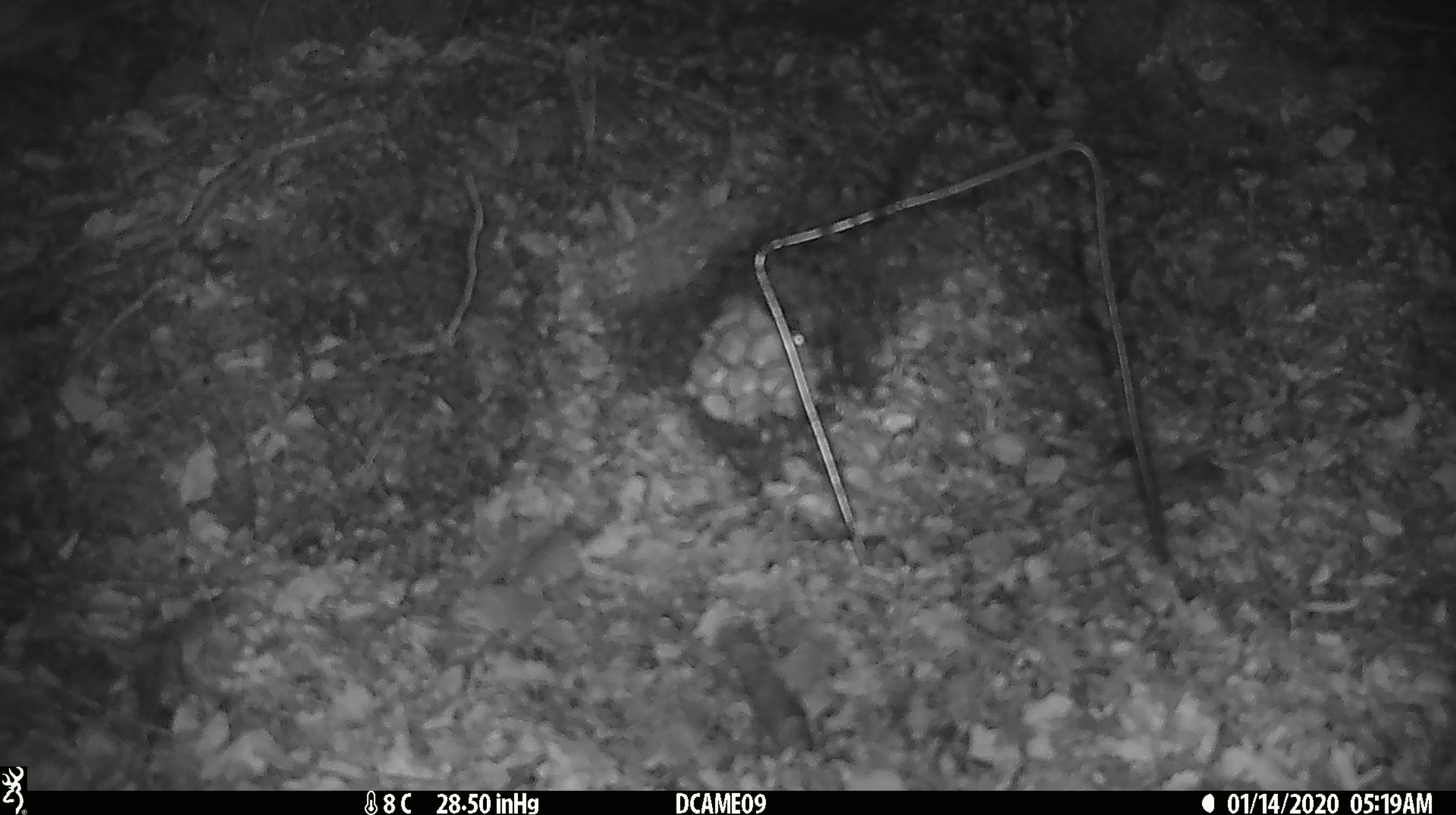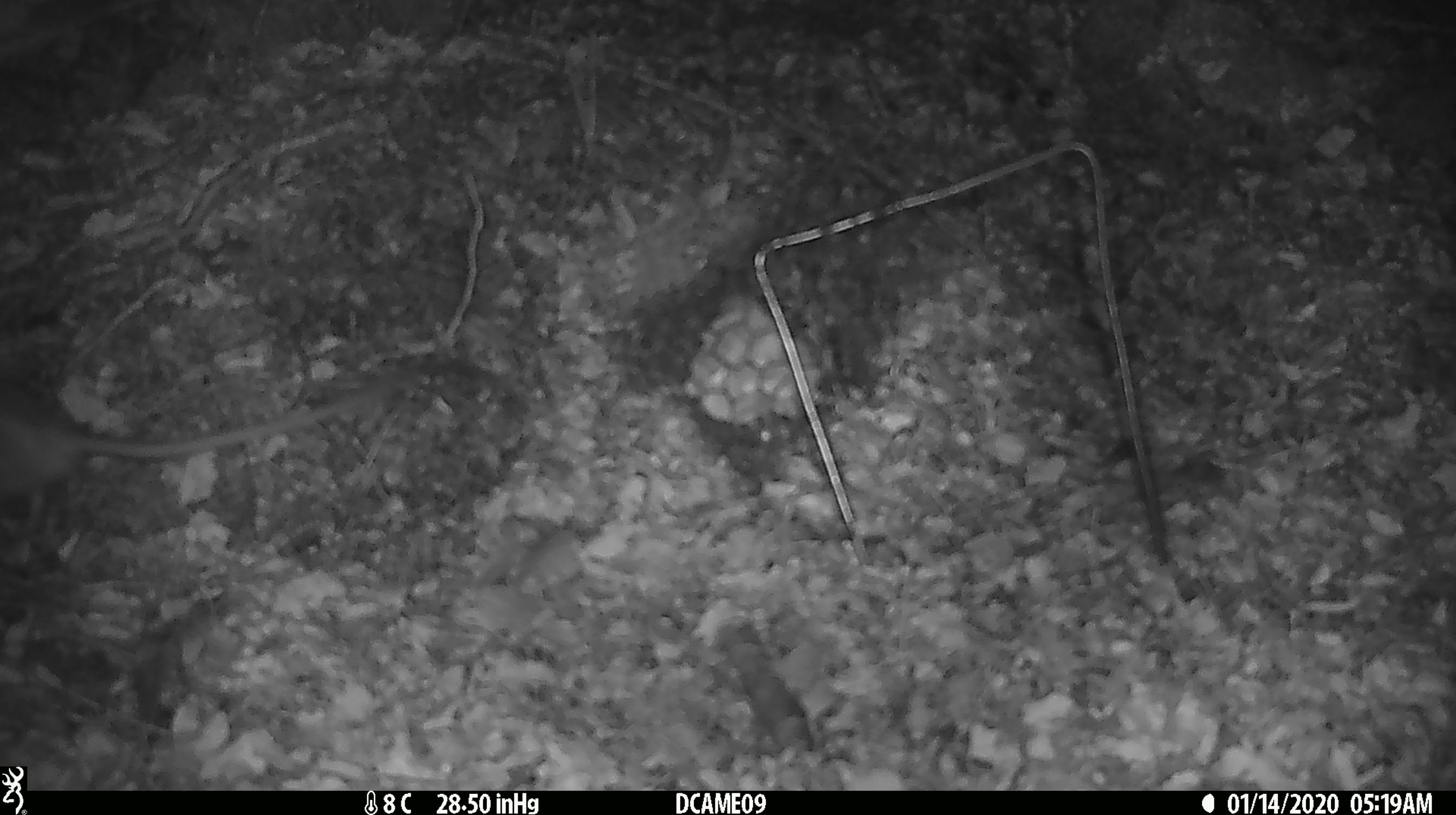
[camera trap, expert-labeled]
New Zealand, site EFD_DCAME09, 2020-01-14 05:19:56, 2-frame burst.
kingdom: Animalia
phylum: Chordata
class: Mammalia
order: Rodentia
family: Muridae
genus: Rattus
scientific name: Rattus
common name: rat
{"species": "rat (Rattus)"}